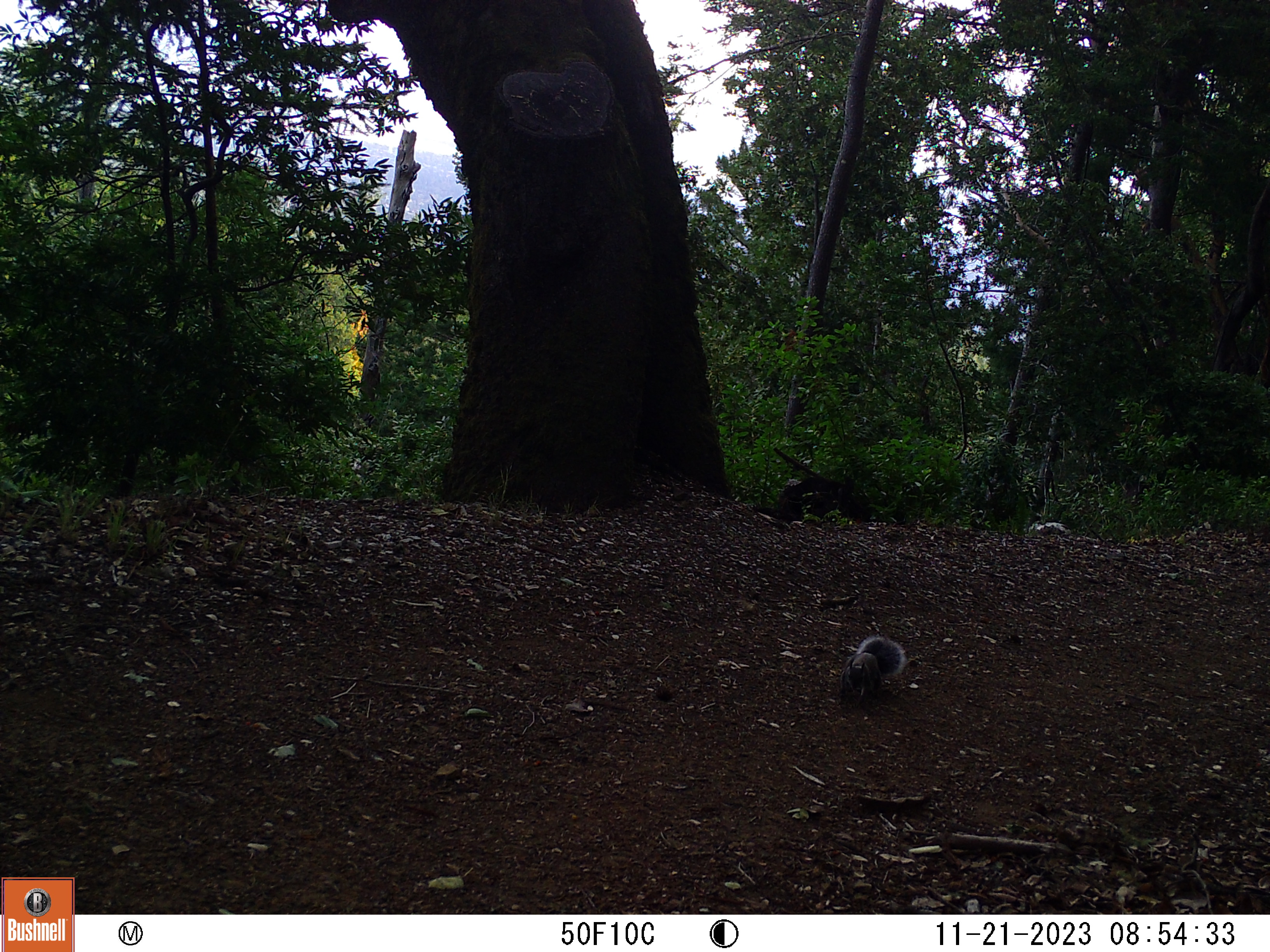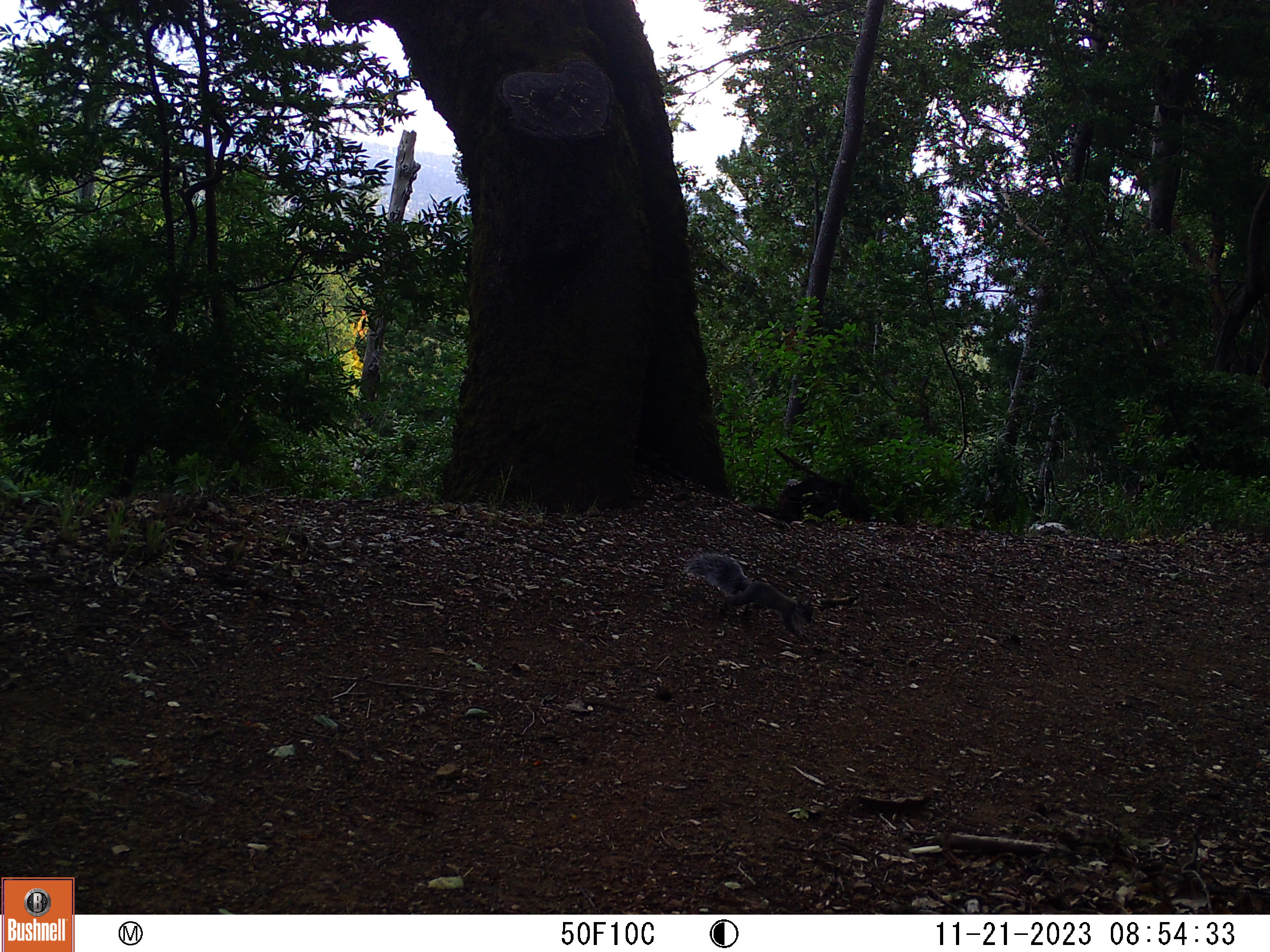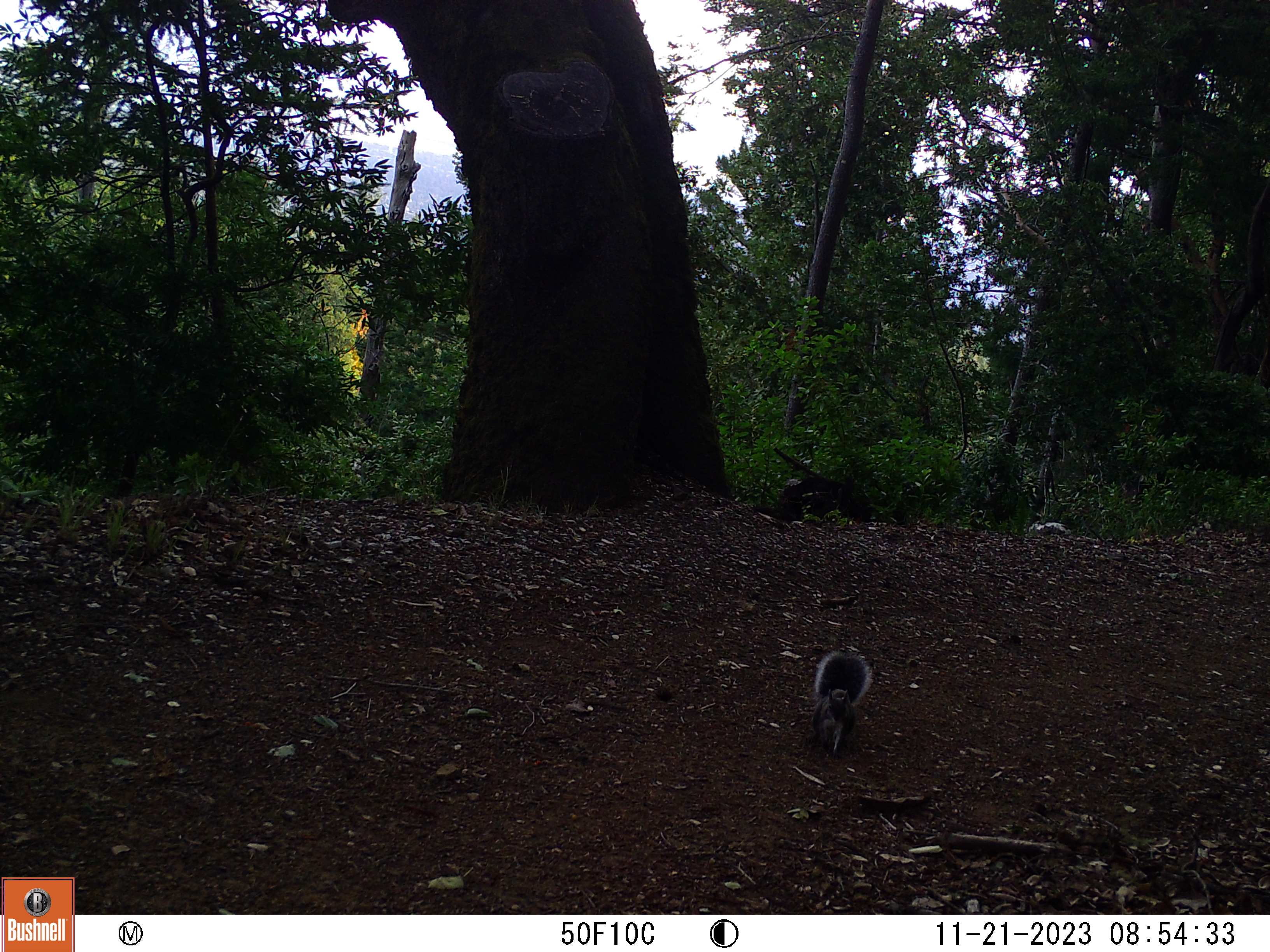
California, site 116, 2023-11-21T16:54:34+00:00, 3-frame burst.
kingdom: Animalia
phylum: Chordata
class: Mammalia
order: Rodentia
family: Sciuridae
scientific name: Sciuridae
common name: squirrel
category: unknown squirrel